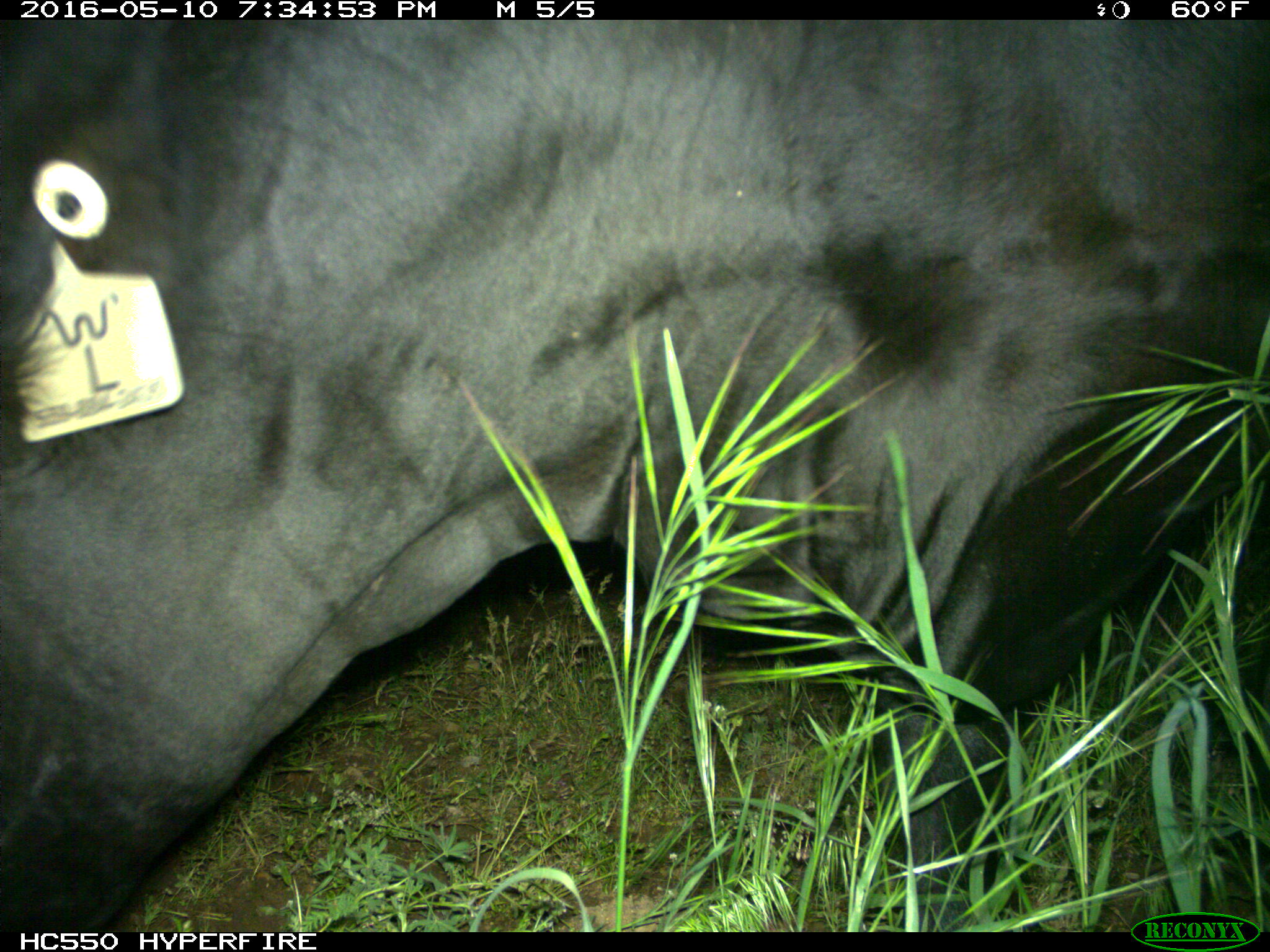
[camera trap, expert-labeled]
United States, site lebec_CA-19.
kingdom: Animalia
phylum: Chordata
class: Mammalia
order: Artiodactyla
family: Bovidae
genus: Bos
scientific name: Bos taurus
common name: domestic cow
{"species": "Bos taurus (domestic cow)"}